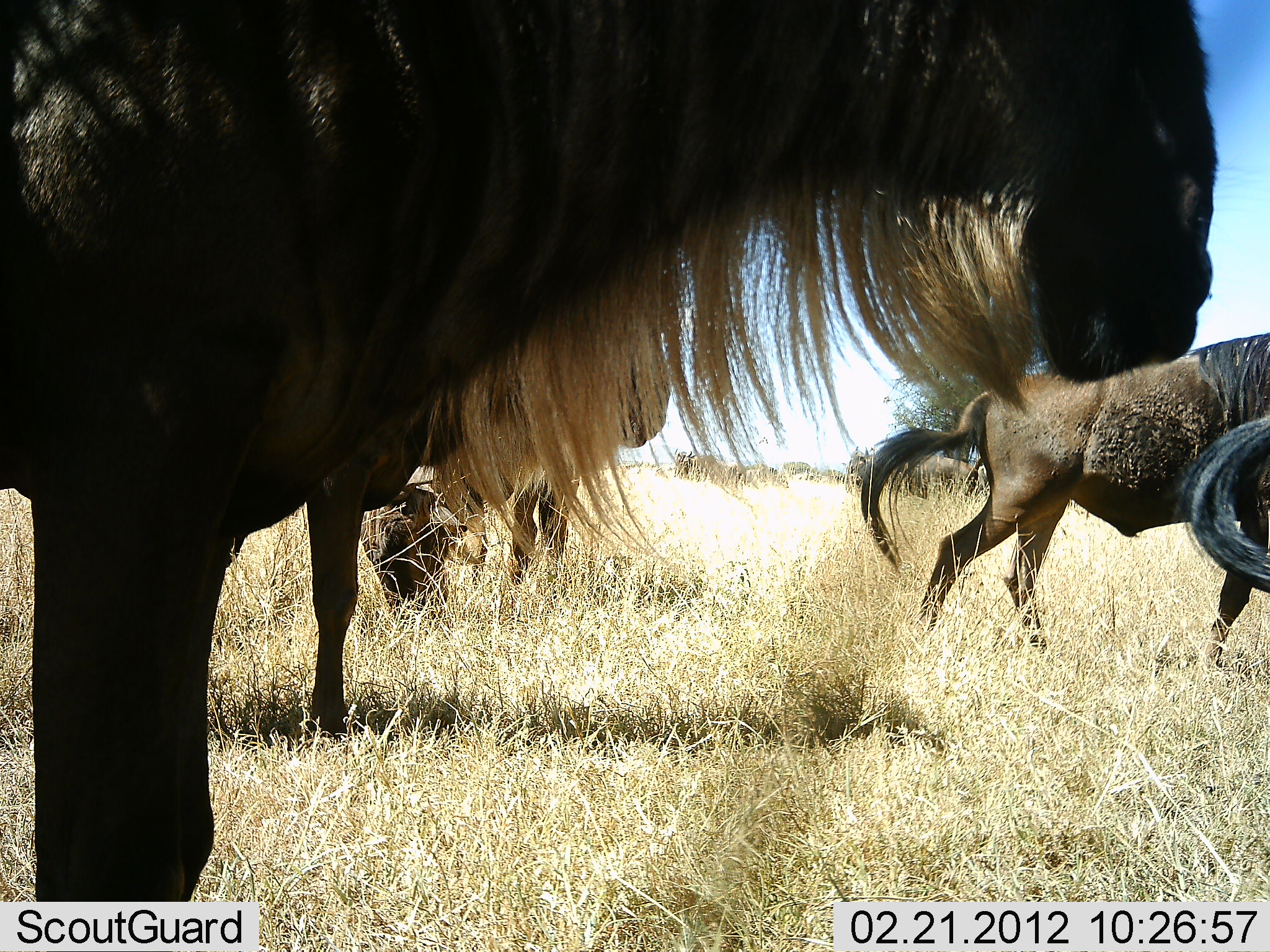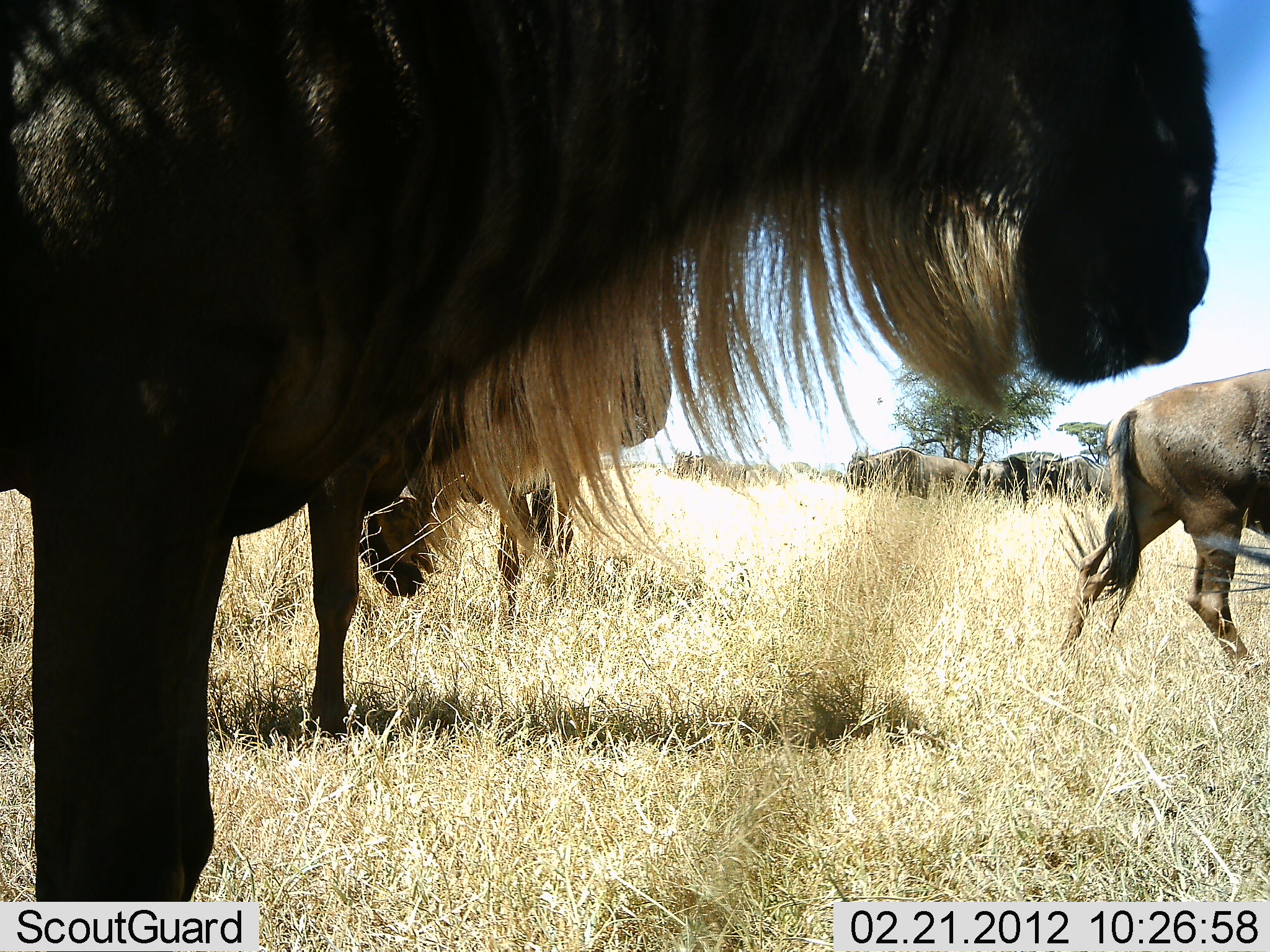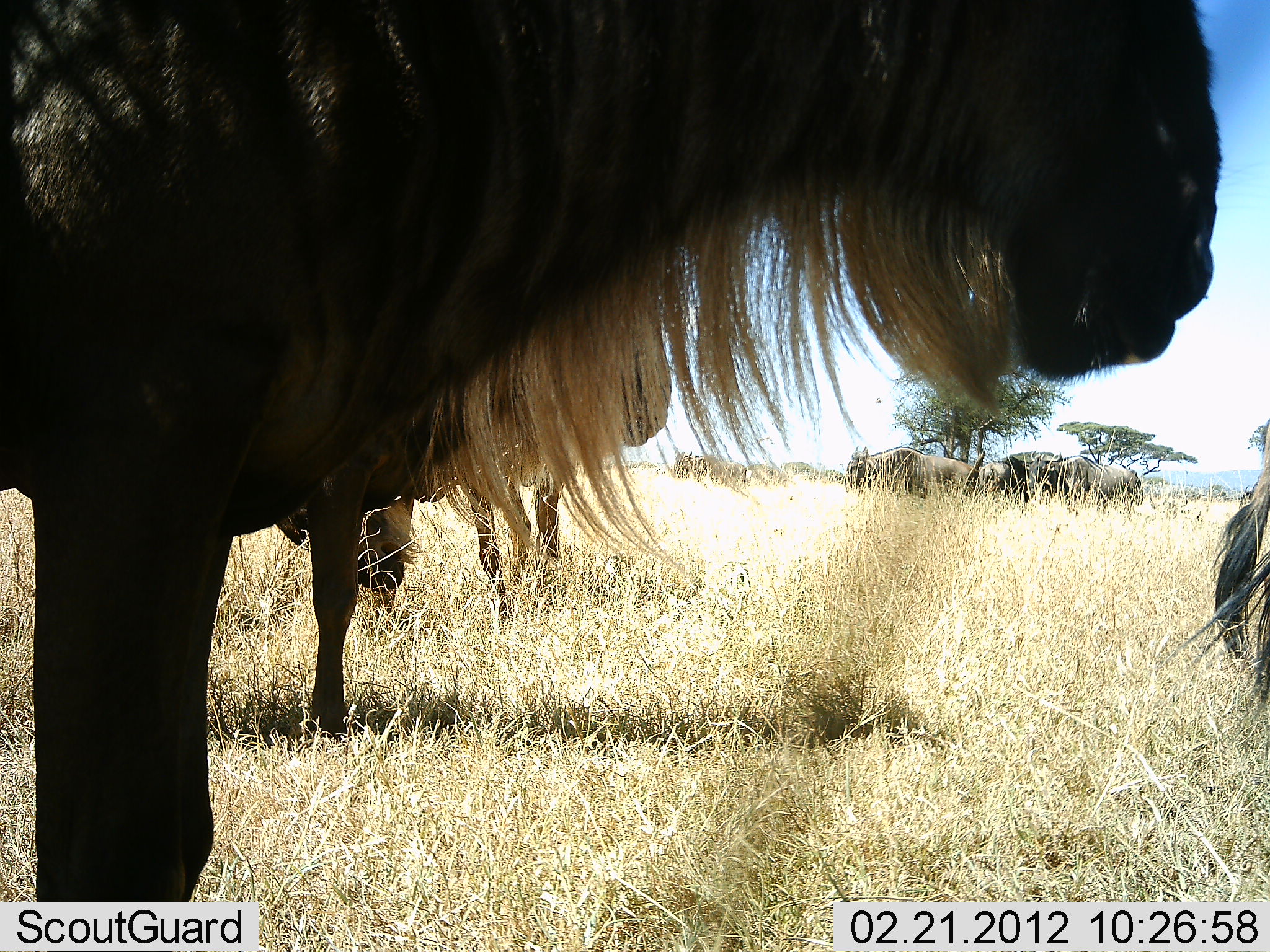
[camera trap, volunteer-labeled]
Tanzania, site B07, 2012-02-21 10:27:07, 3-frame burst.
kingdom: Animalia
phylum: Chordata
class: Mammalia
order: Artiodactyla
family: Bovidae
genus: Connochaetes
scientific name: Connochaetes taurinus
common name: blue wildebeest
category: wildebeest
Wildebeest (blue wildebeest) (Connochaetes taurinus), count 8. Behavior (volunteer vote fractions): standing 89%, resting 6%, moving 67%, interacting 6%. Young present (vote fraction): 0%. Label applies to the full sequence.